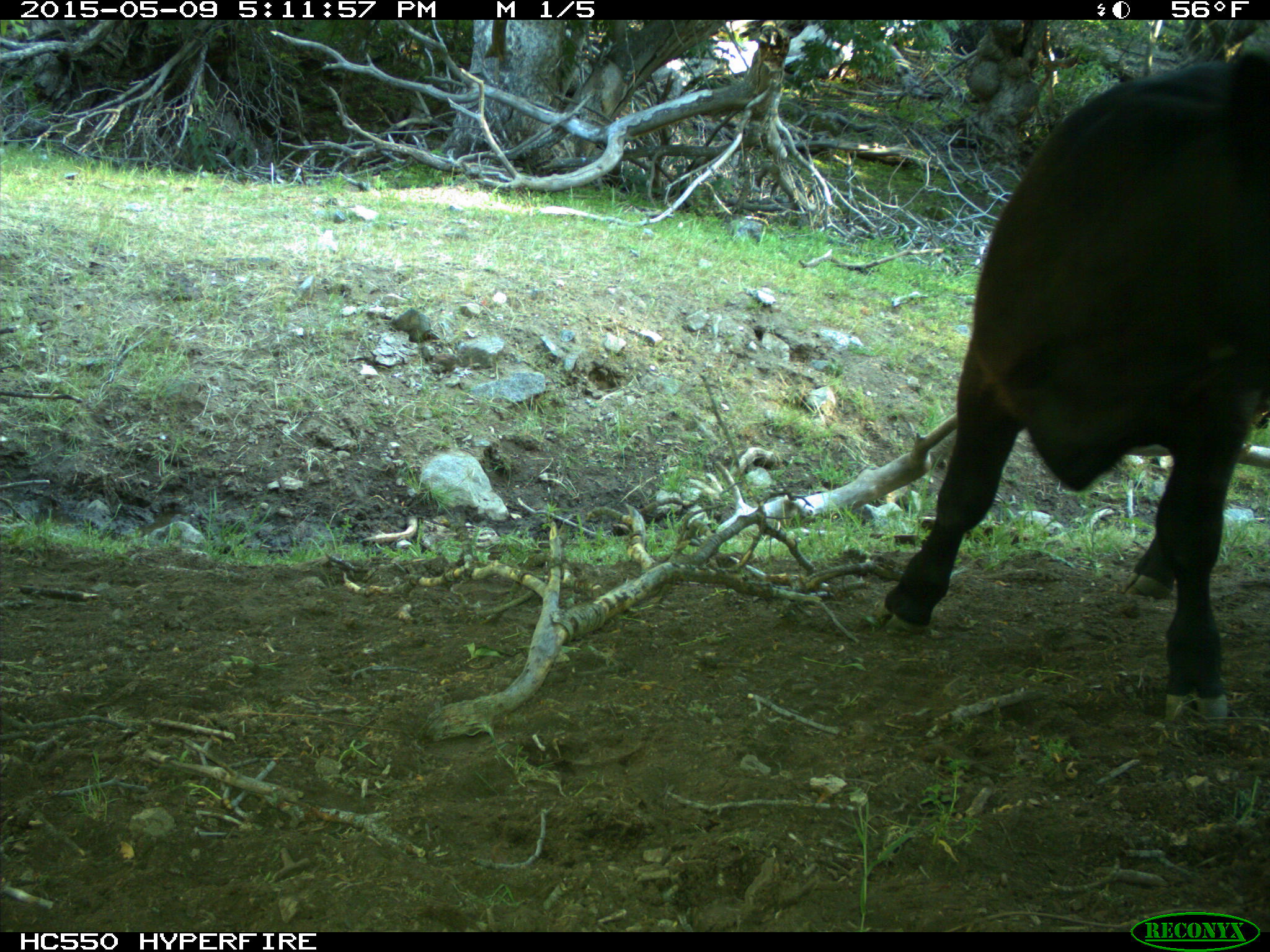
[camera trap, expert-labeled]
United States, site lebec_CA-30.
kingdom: Animalia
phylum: Chordata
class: Mammalia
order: Artiodactyla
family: Bovidae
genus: Bos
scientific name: Bos taurus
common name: domestic cow